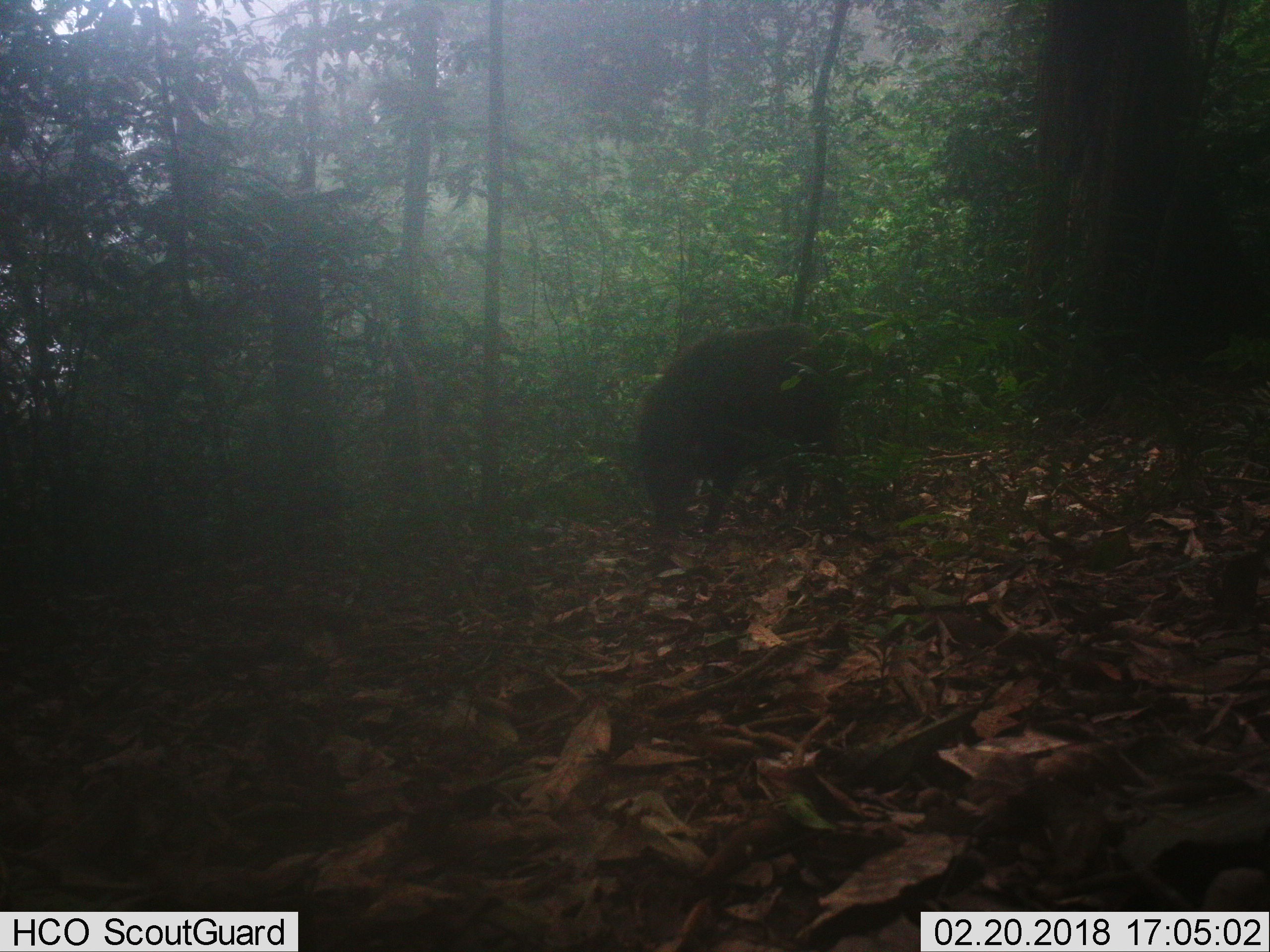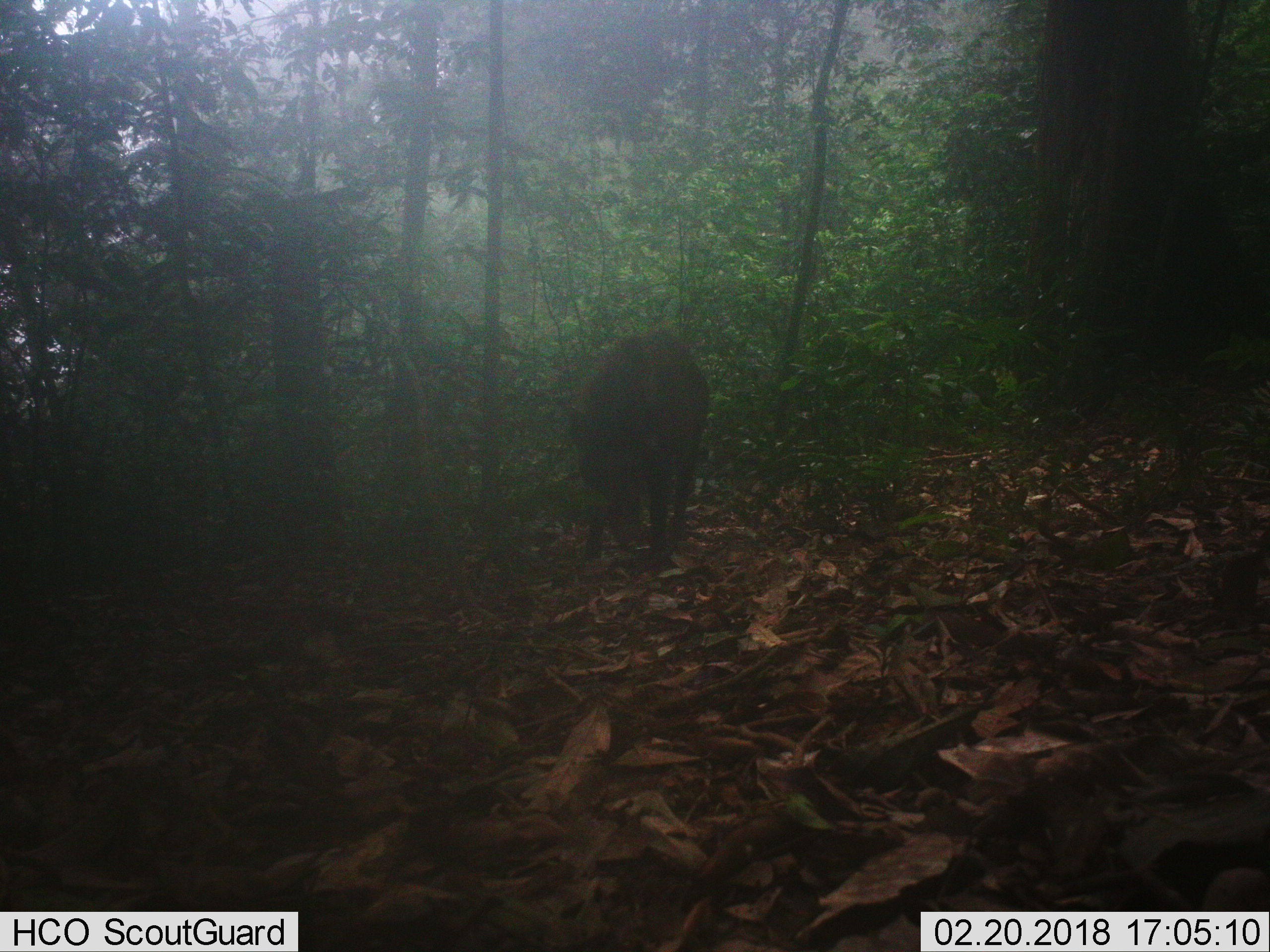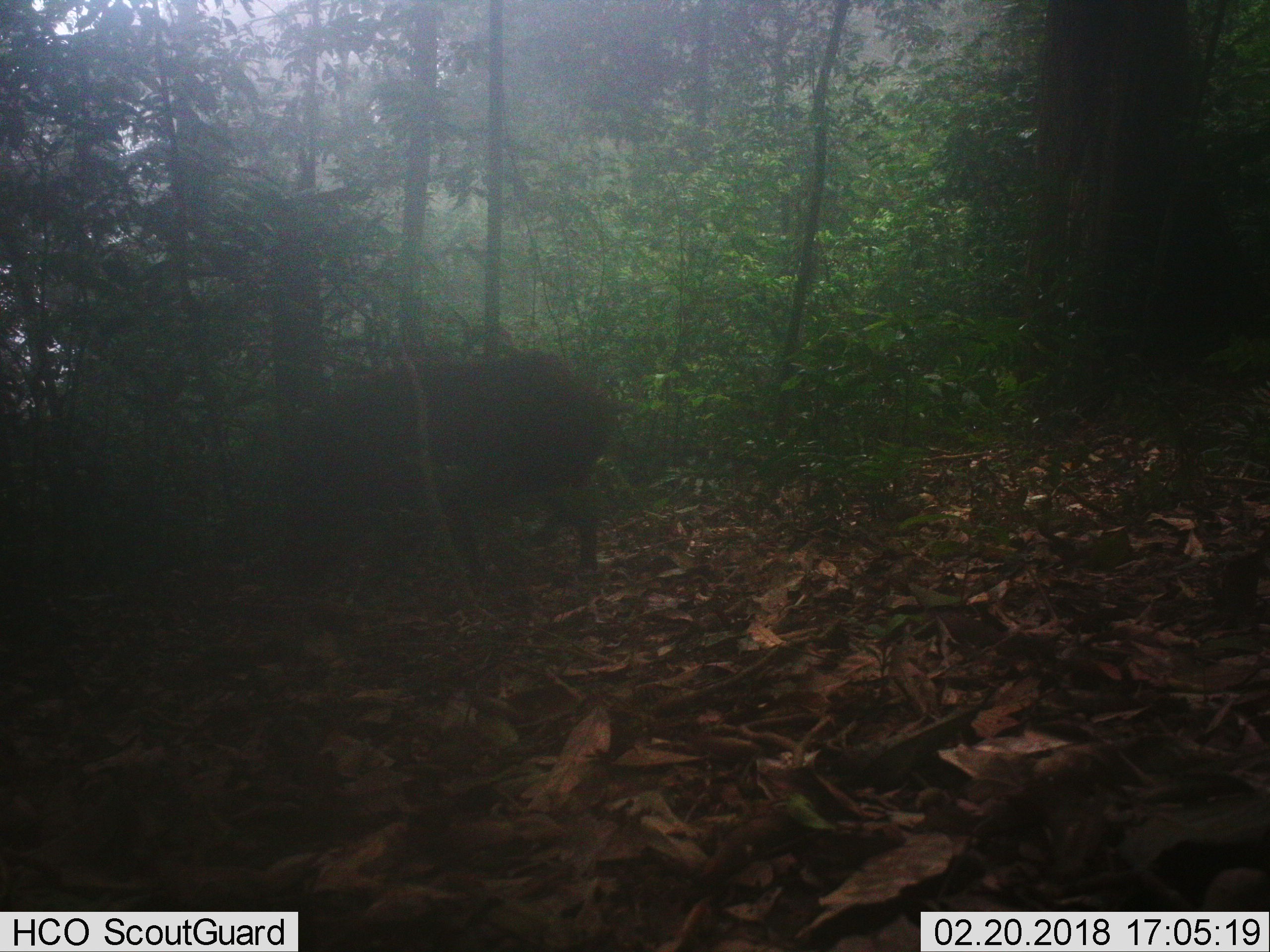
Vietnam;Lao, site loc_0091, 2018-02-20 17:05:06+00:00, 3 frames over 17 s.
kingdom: Animalia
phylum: Chordata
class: Mammalia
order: Artiodactyla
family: Suidae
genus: Sus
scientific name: Sus scrofa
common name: eurasian wild pig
Eurasian wild pig (Sus scrofa). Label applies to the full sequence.